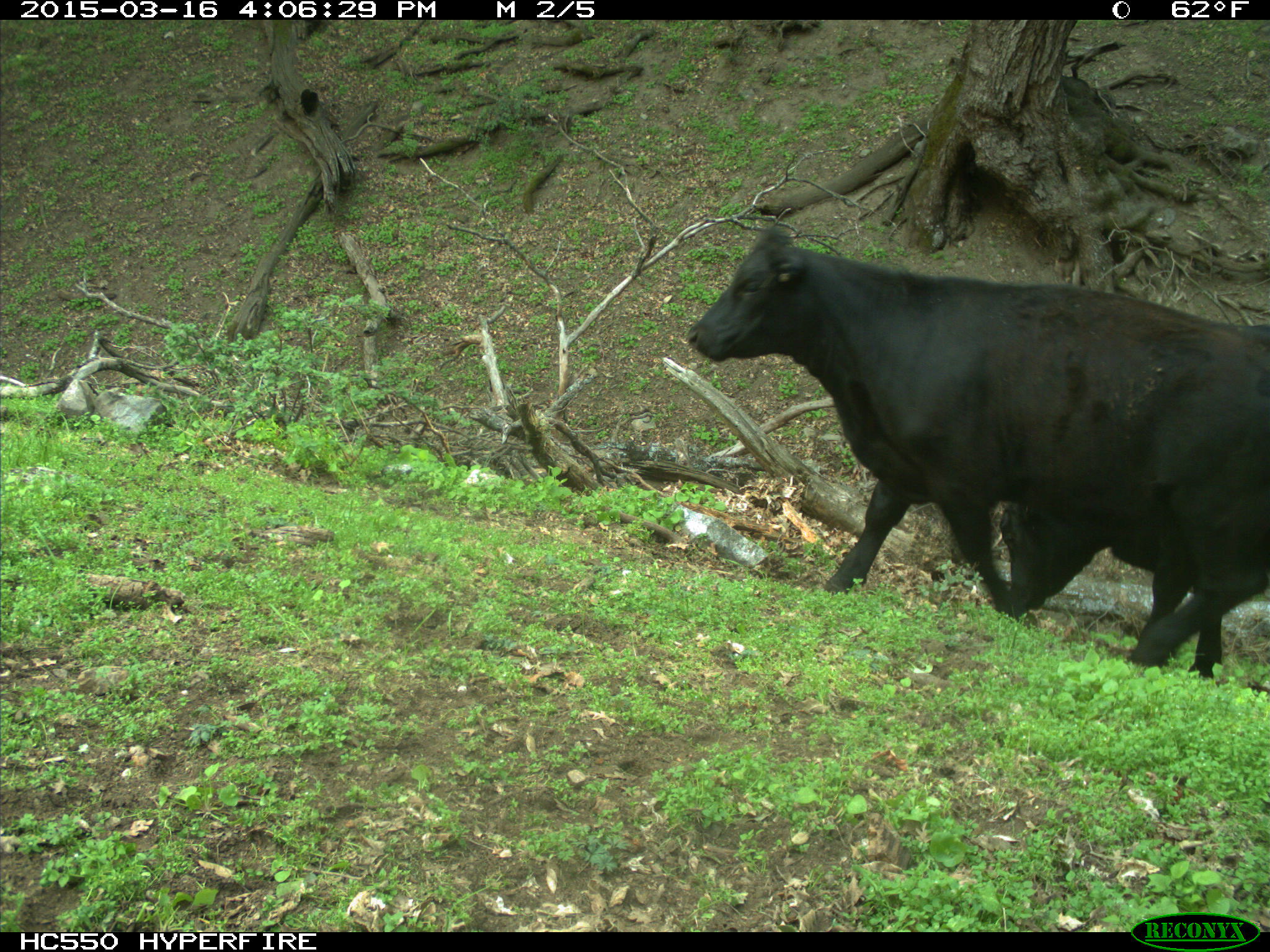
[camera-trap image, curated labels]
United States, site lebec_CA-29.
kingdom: Animalia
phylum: Chordata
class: Mammalia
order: Artiodactyla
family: Bovidae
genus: Bos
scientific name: Bos taurus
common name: domestic cow